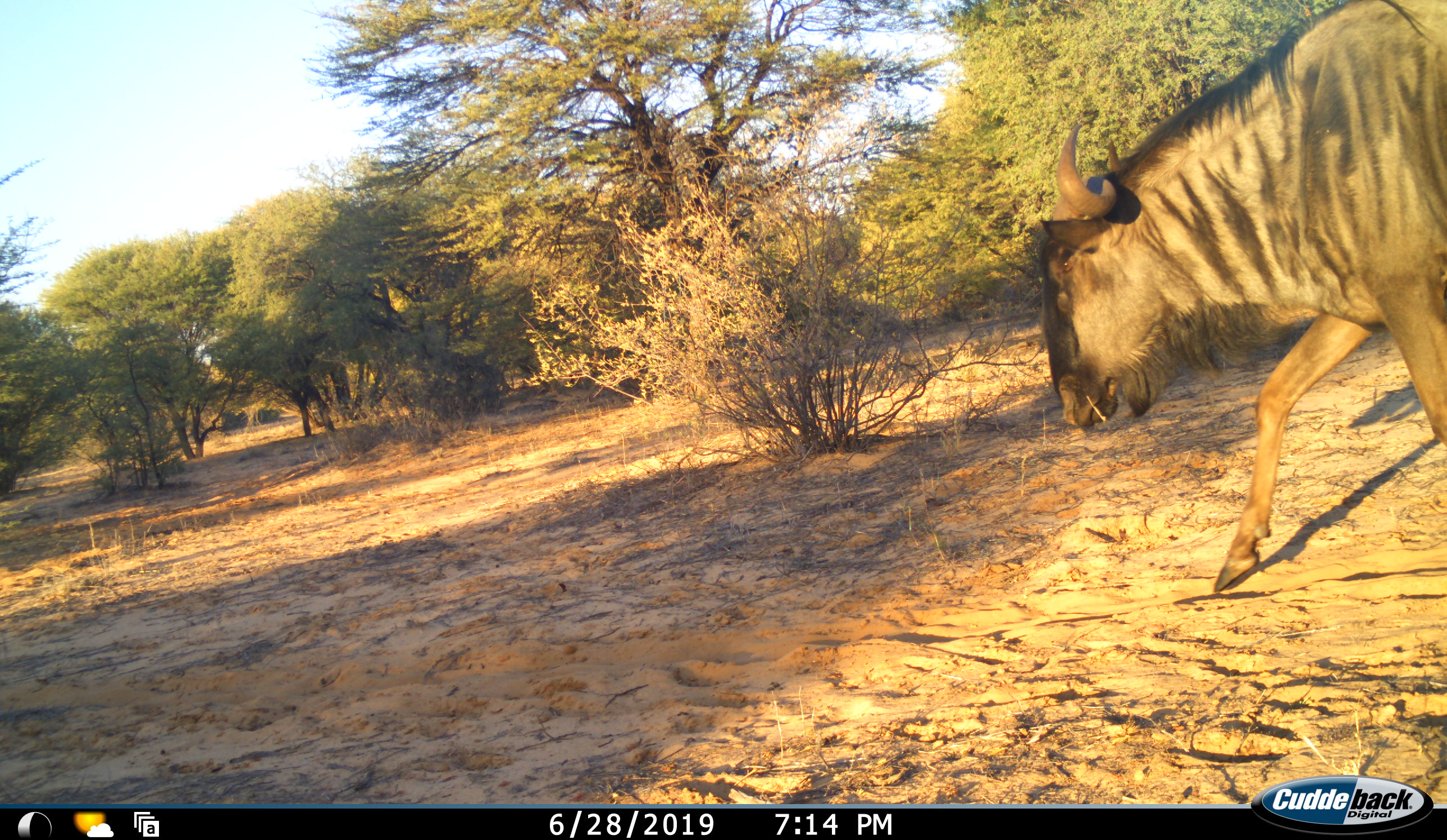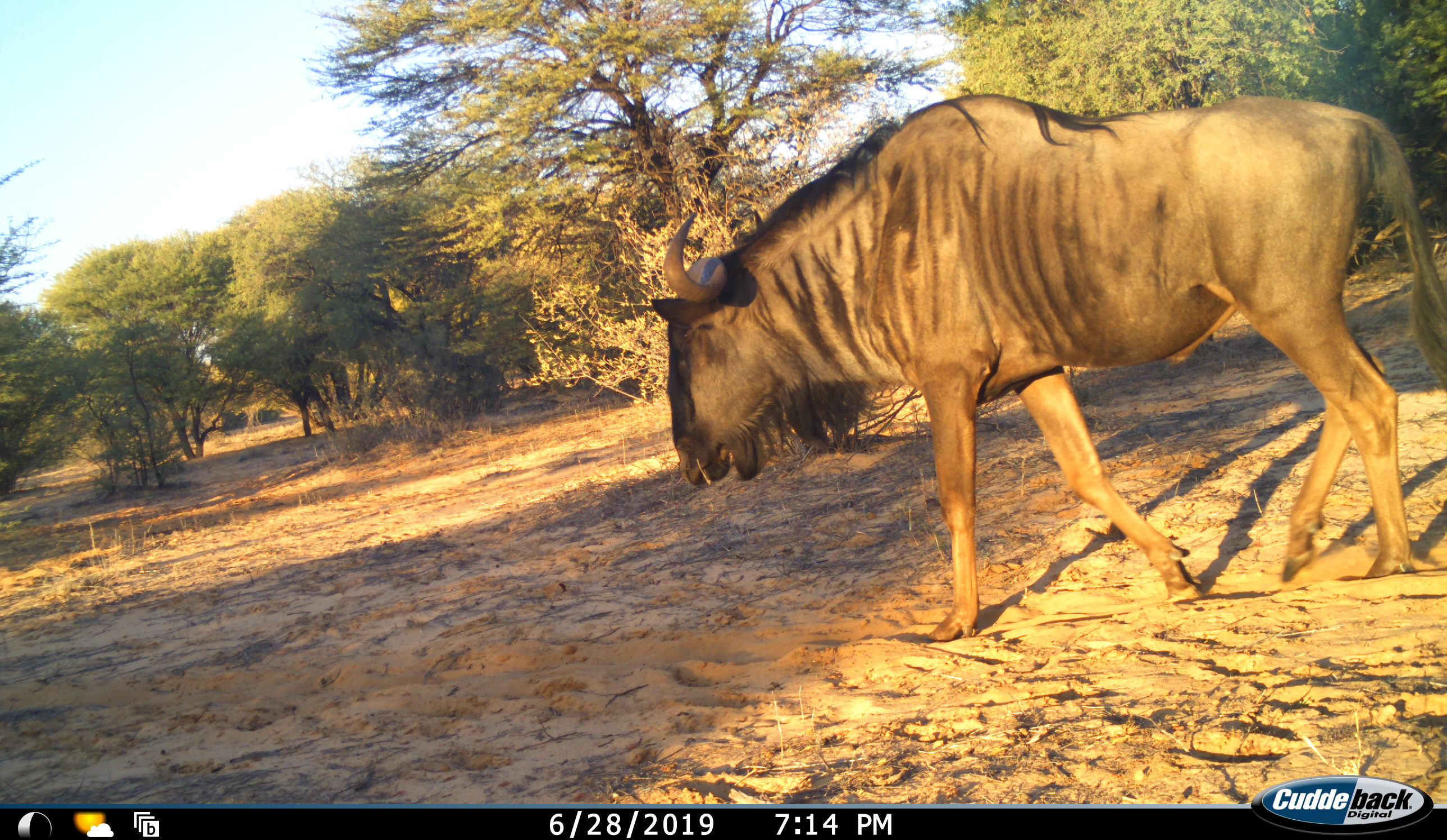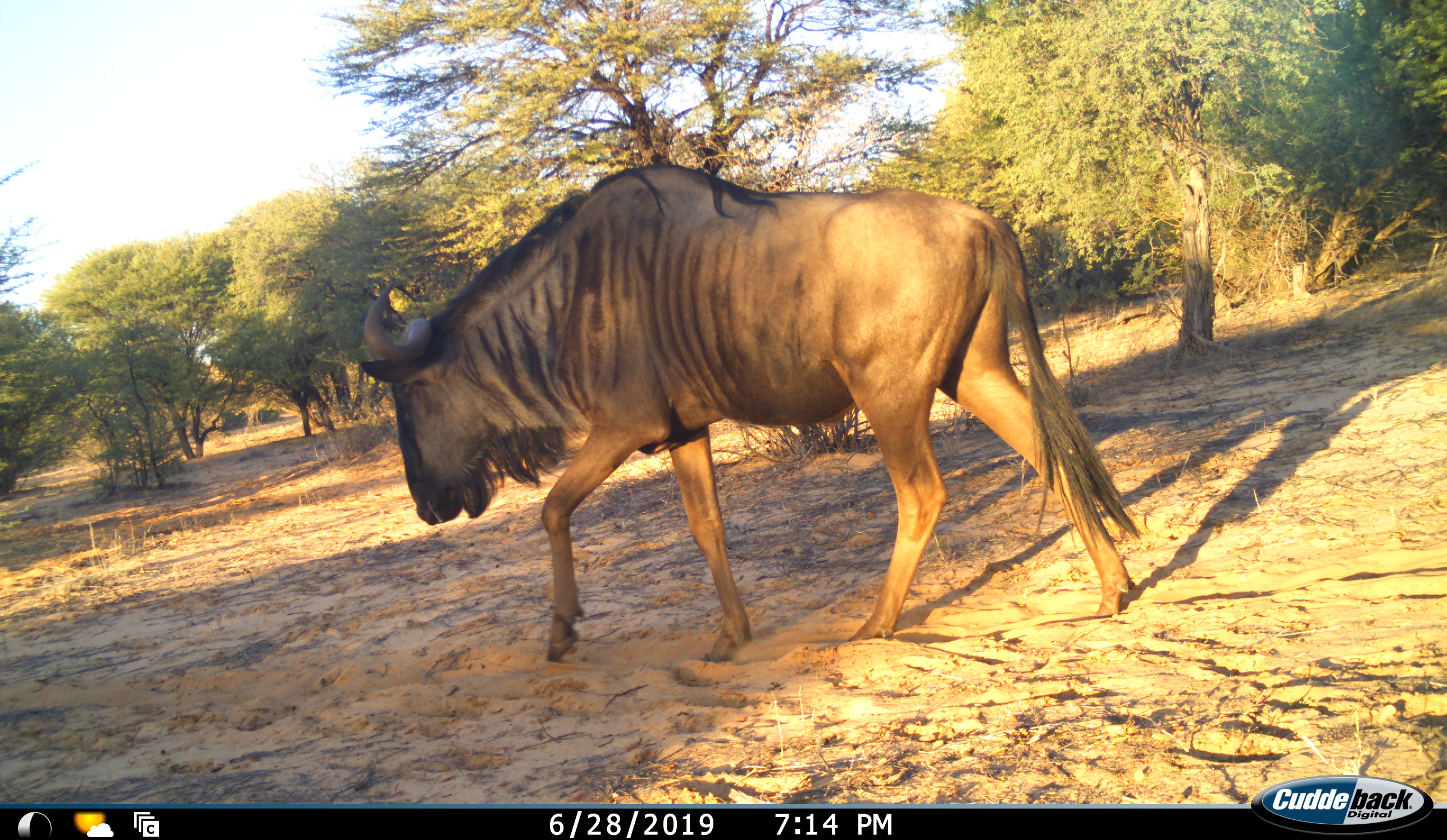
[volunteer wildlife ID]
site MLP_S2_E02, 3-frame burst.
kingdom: Animalia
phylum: Chordata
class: Mammalia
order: Artiodactyla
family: Bovidae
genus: Connochaetes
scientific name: Connochaetes taurinus taurinus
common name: blue wildebeest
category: wildebeestblue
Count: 1.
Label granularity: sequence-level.